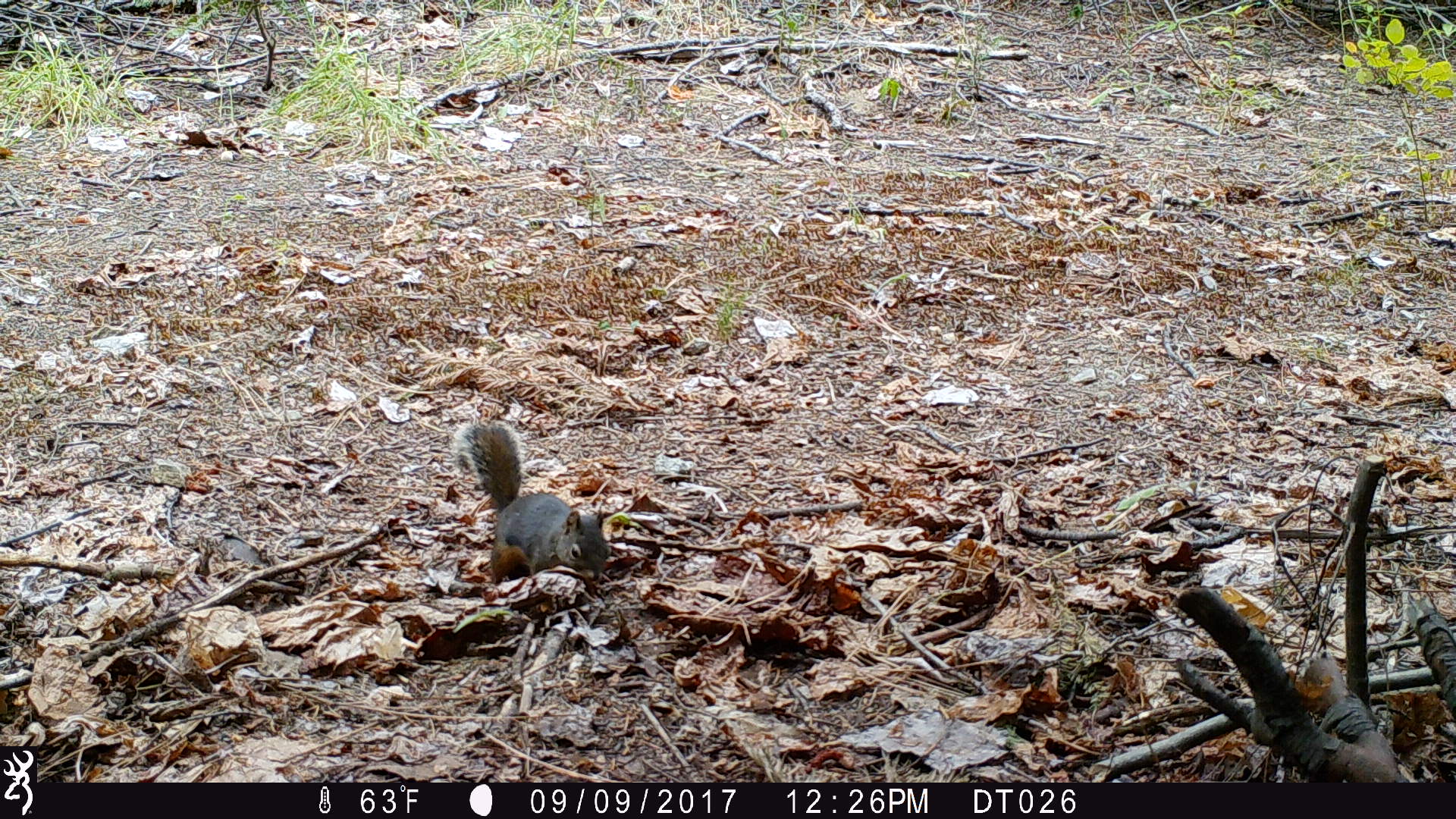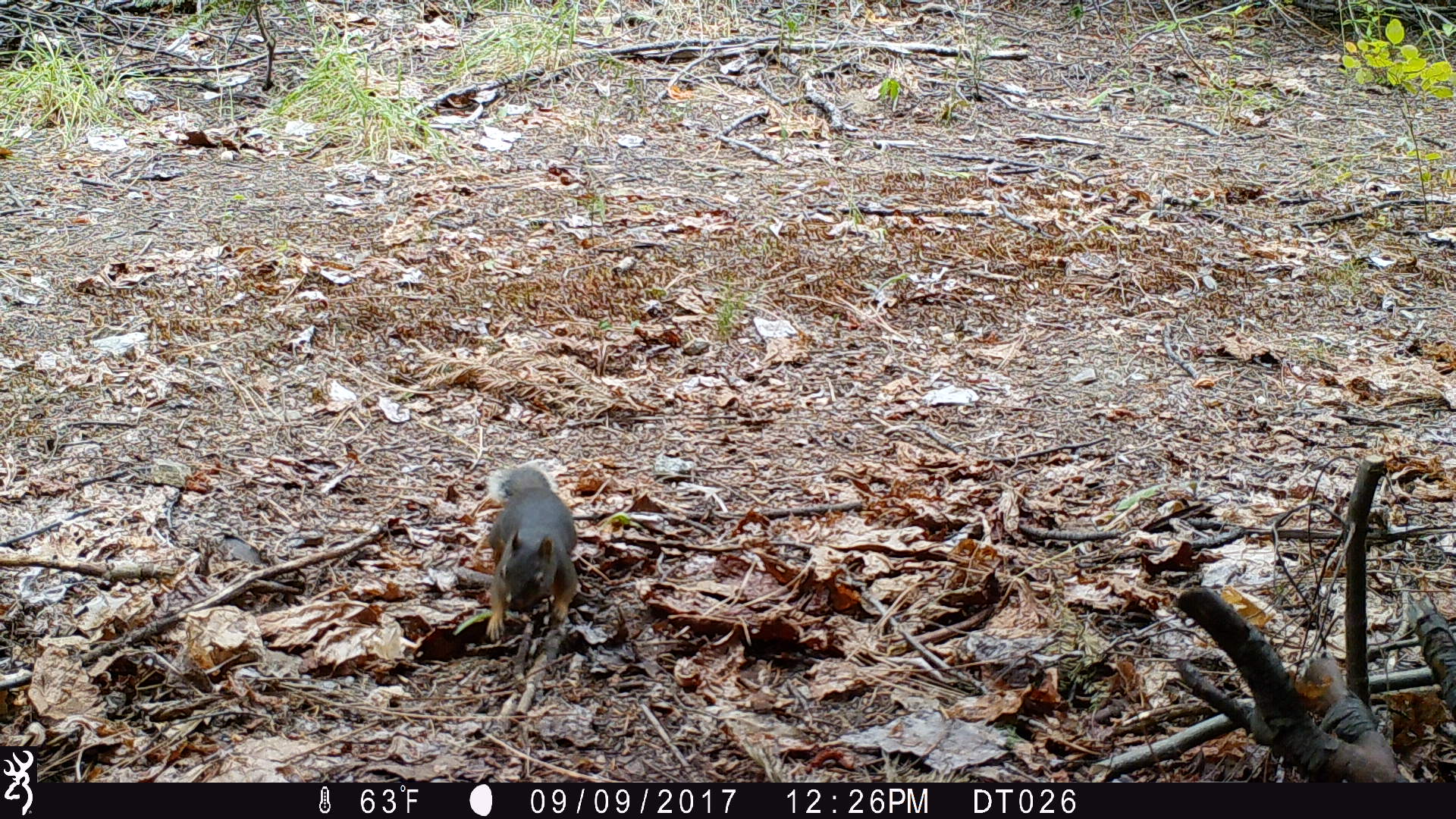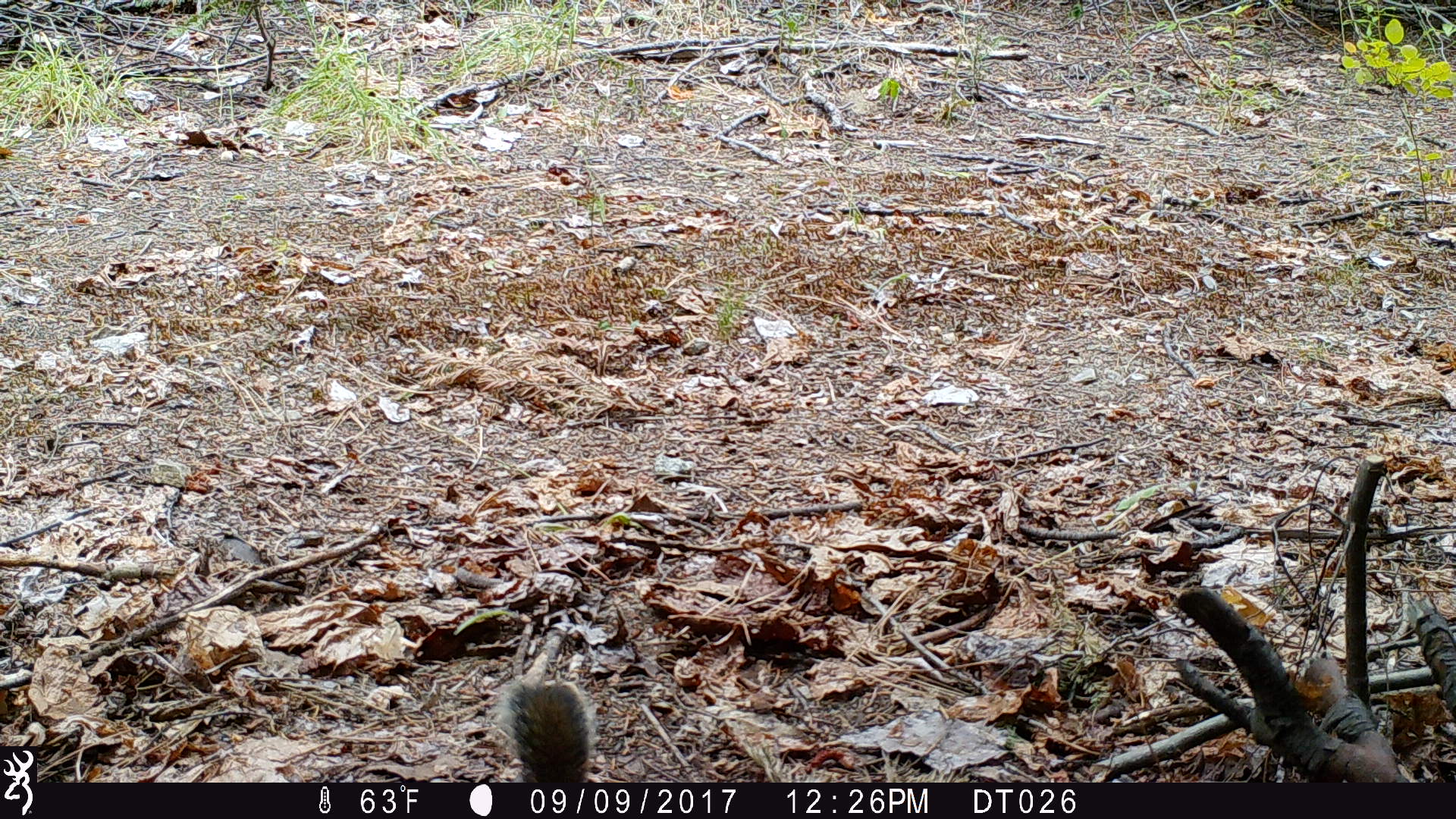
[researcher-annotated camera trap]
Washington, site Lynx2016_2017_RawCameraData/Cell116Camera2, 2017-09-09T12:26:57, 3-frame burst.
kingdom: Animalia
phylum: Chordata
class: Mammalia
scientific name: Mammalia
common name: small mammal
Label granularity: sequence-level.